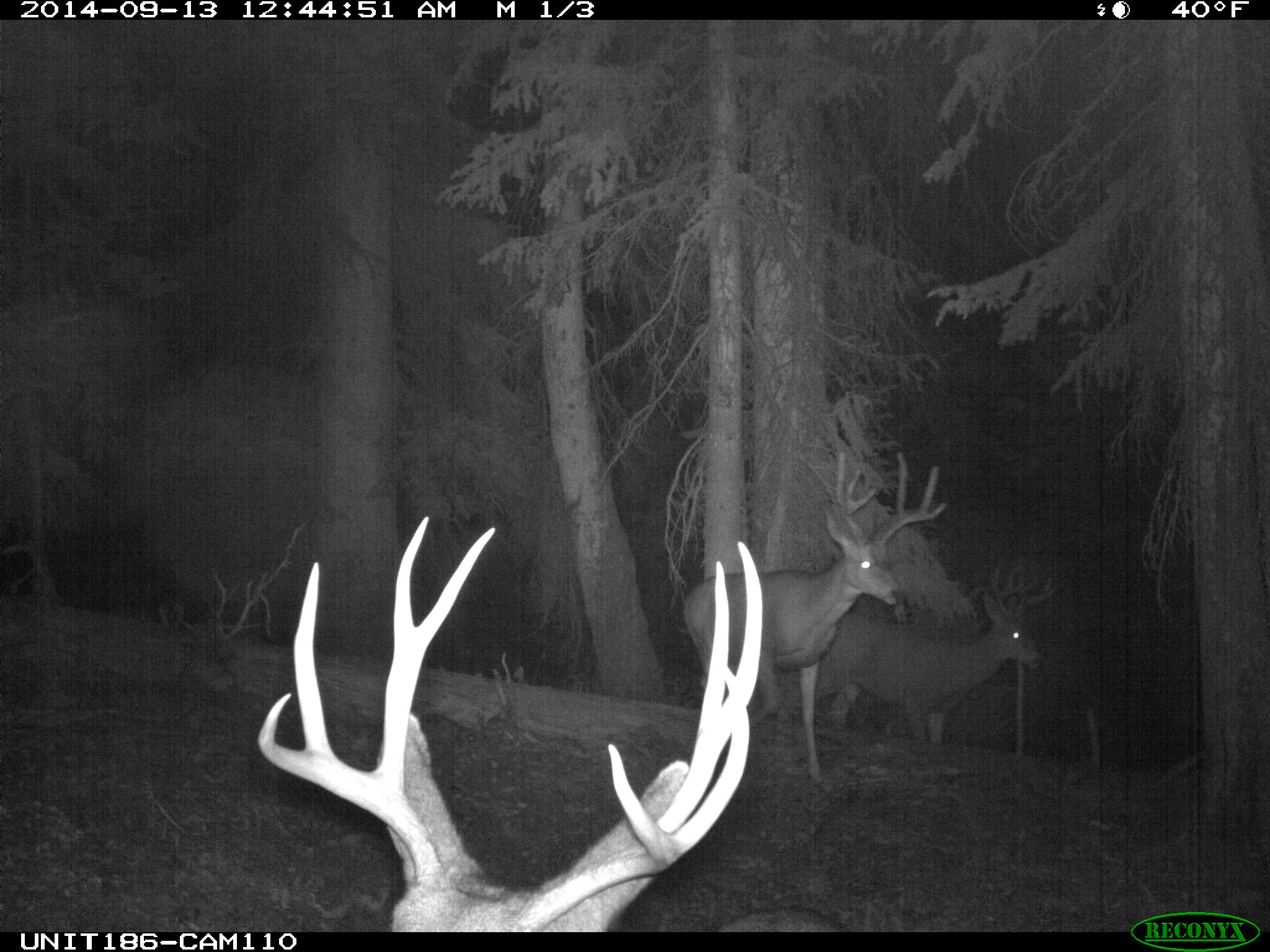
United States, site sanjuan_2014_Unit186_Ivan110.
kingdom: Animalia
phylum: Chordata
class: Mammalia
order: Artiodactyla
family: Cervidae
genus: Odocoileus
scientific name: Odocoileus hemionus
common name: mule deer